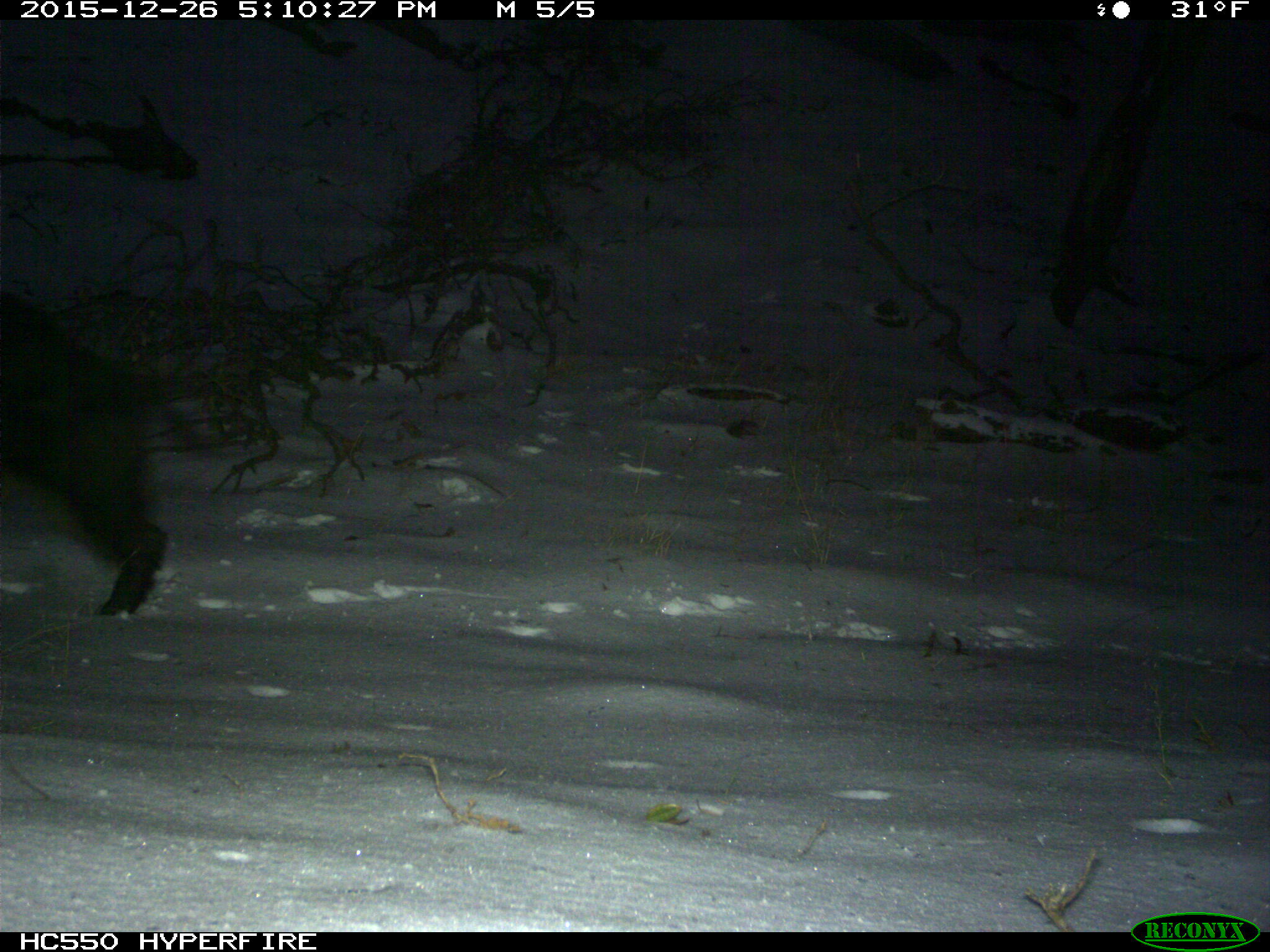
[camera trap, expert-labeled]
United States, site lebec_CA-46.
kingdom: Animalia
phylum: Chordata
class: Mammalia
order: Artiodactyla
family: Suidae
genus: Sus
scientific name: Sus scrofa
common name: wild boar